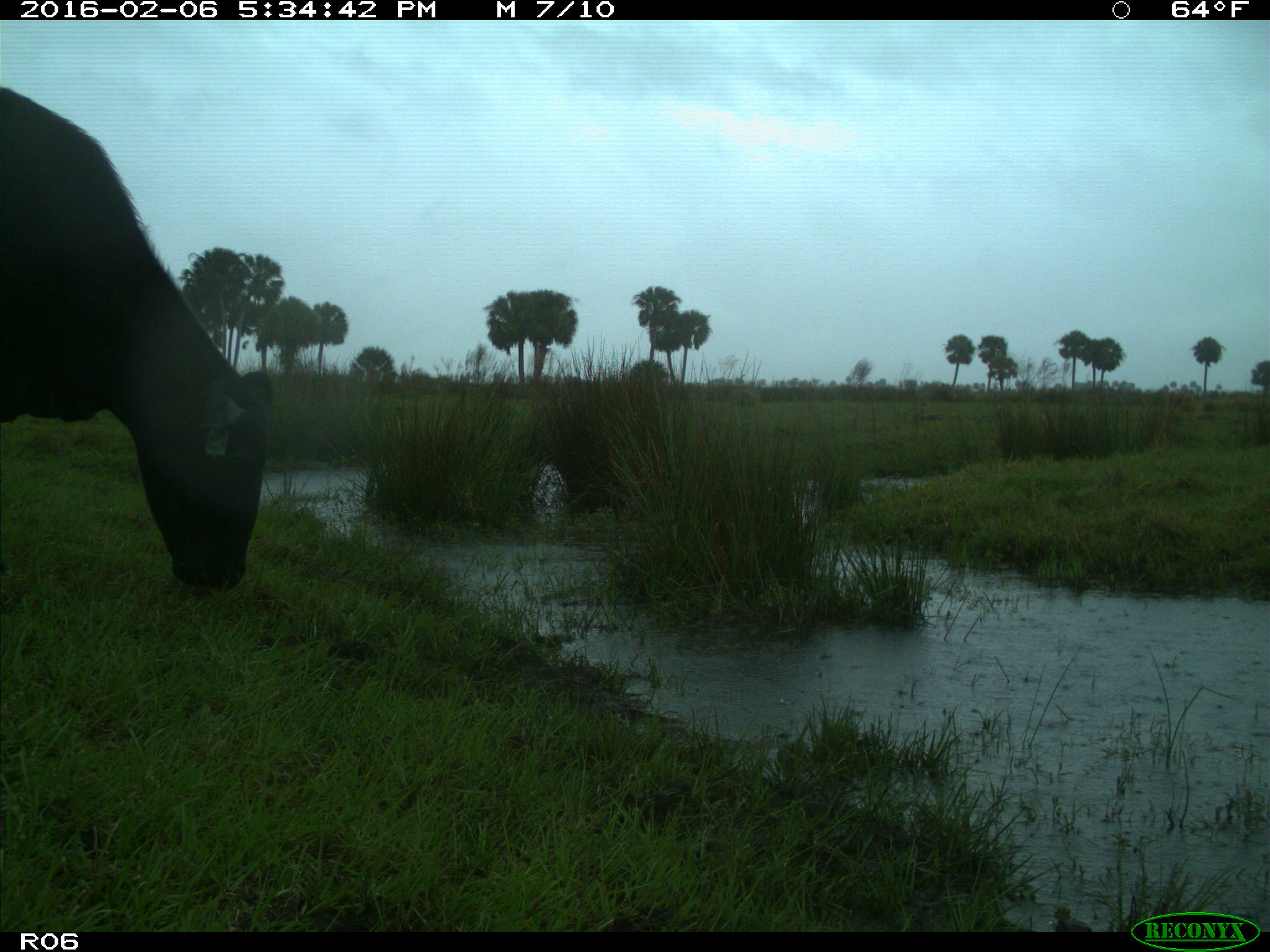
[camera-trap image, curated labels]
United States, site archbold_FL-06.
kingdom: Animalia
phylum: Chordata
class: Mammalia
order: Artiodactyla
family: Bovidae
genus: Bos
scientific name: Bos taurus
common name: domestic cow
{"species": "Bos taurus (domestic cow)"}